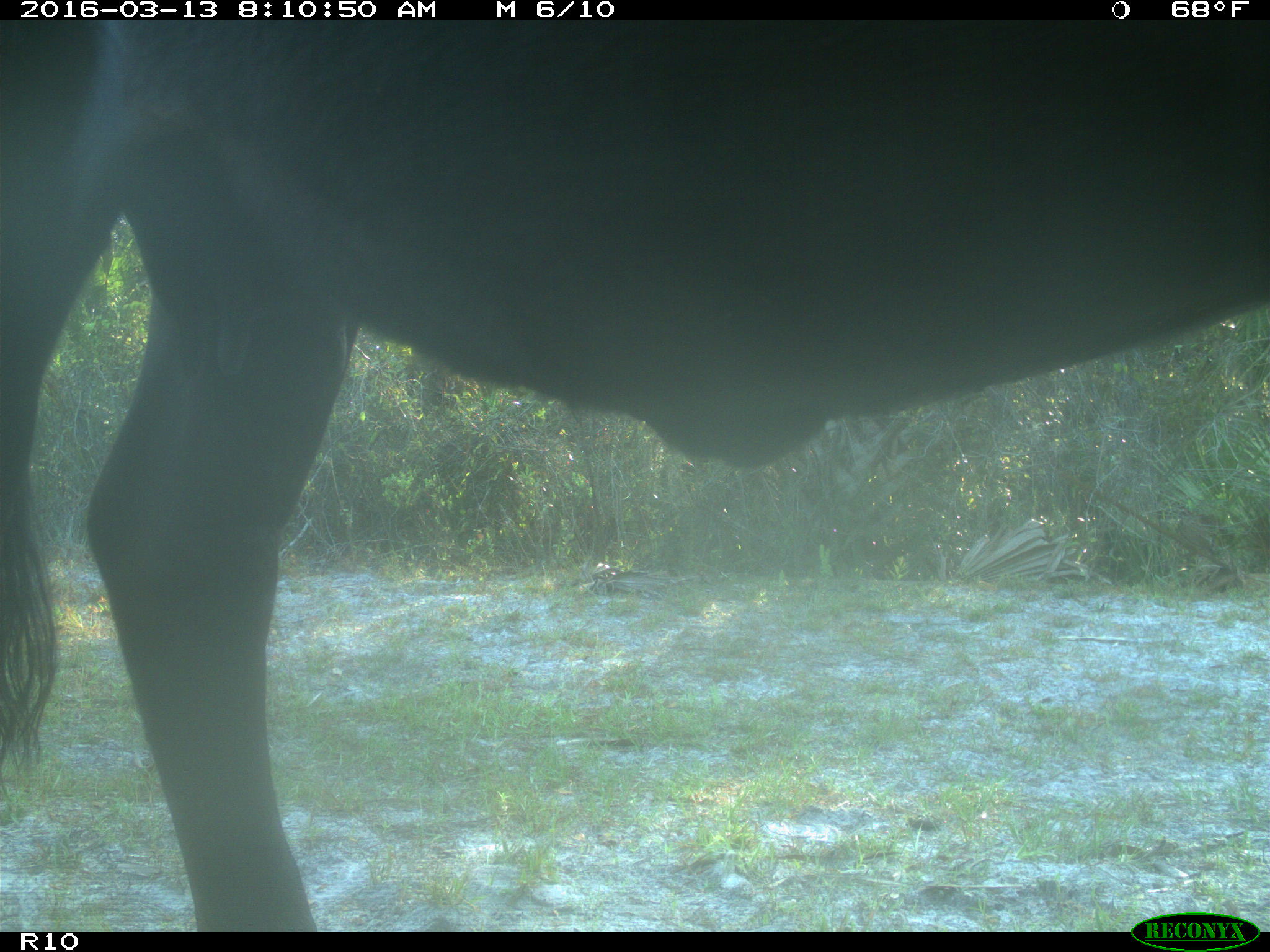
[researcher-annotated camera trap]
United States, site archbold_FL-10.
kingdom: Animalia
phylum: Chordata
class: Mammalia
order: Artiodactyla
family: Bovidae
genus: Bos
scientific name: Bos taurus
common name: domestic cow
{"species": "Bos taurus (domestic cow)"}